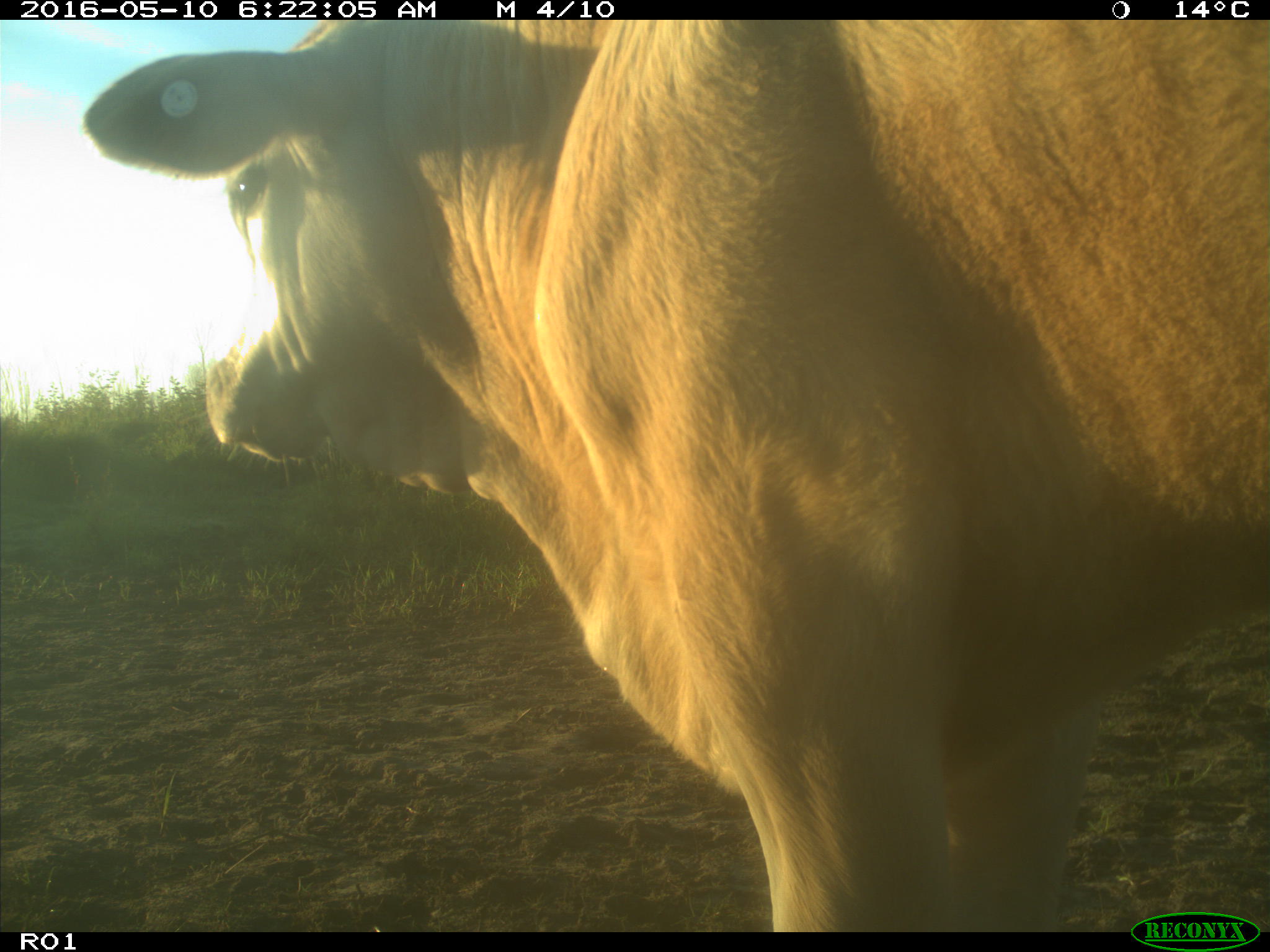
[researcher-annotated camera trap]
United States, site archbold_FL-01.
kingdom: Animalia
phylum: Chordata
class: Mammalia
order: Artiodactyla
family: Bovidae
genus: Bos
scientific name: Bos taurus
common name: domestic cow